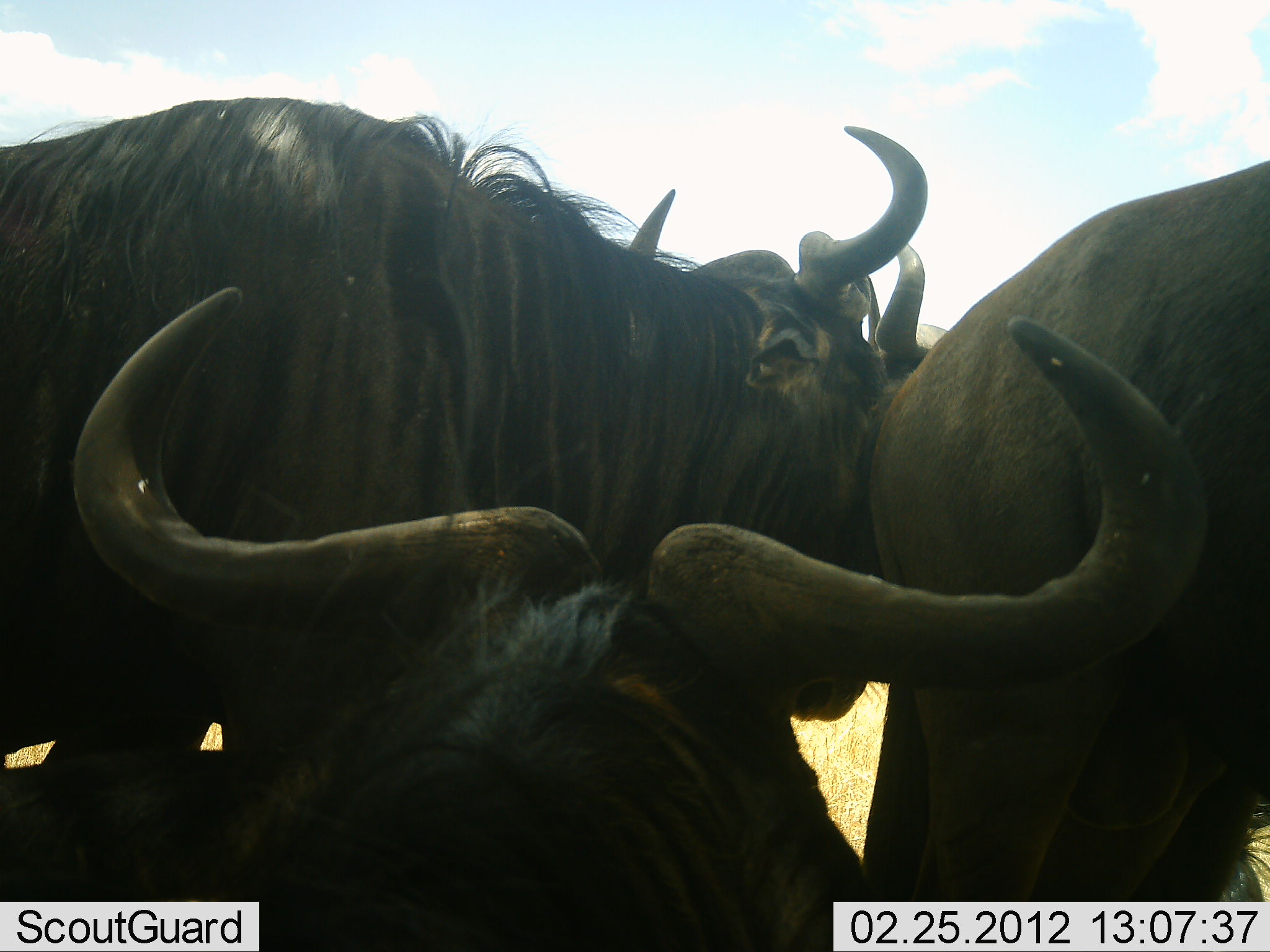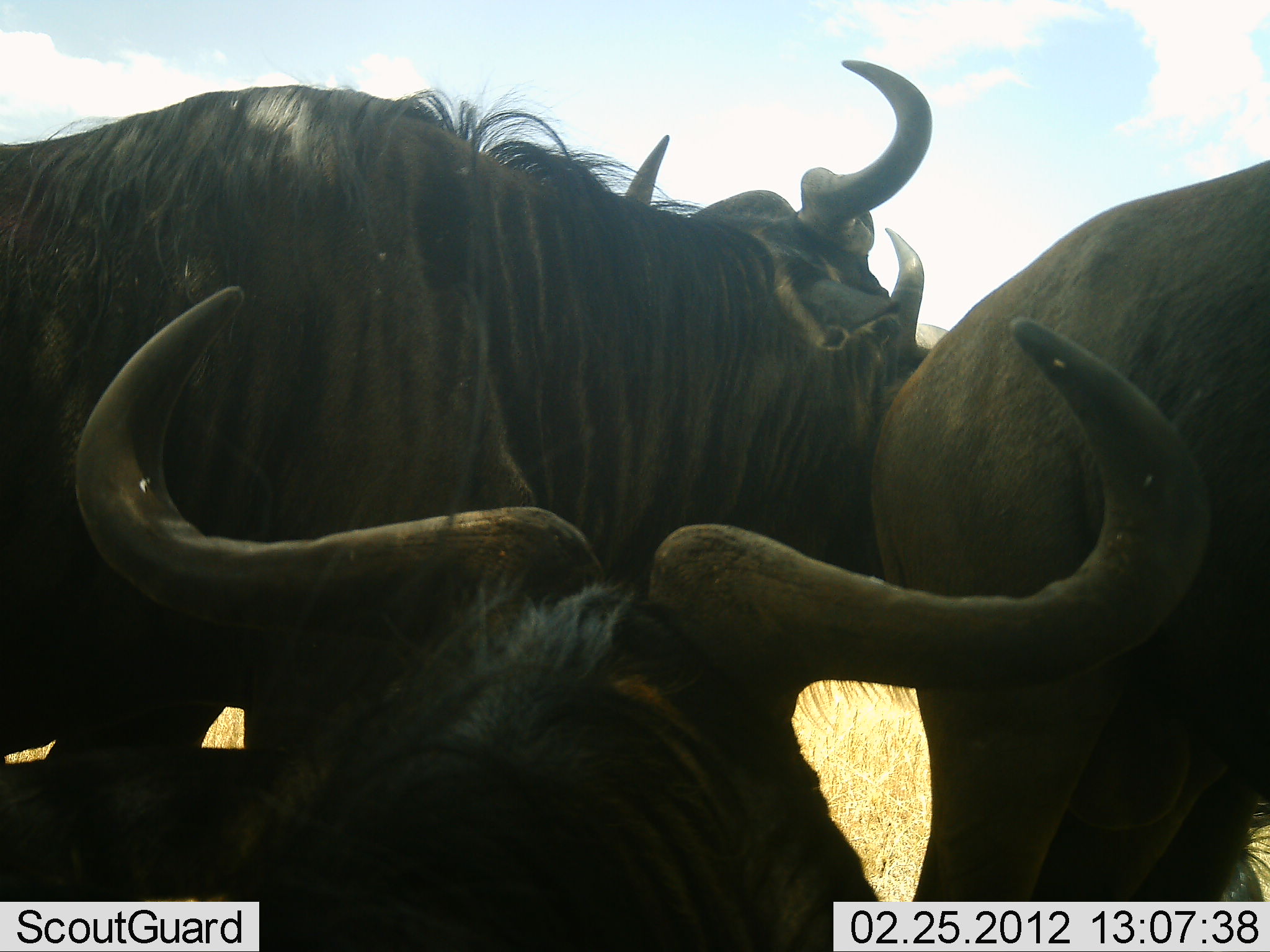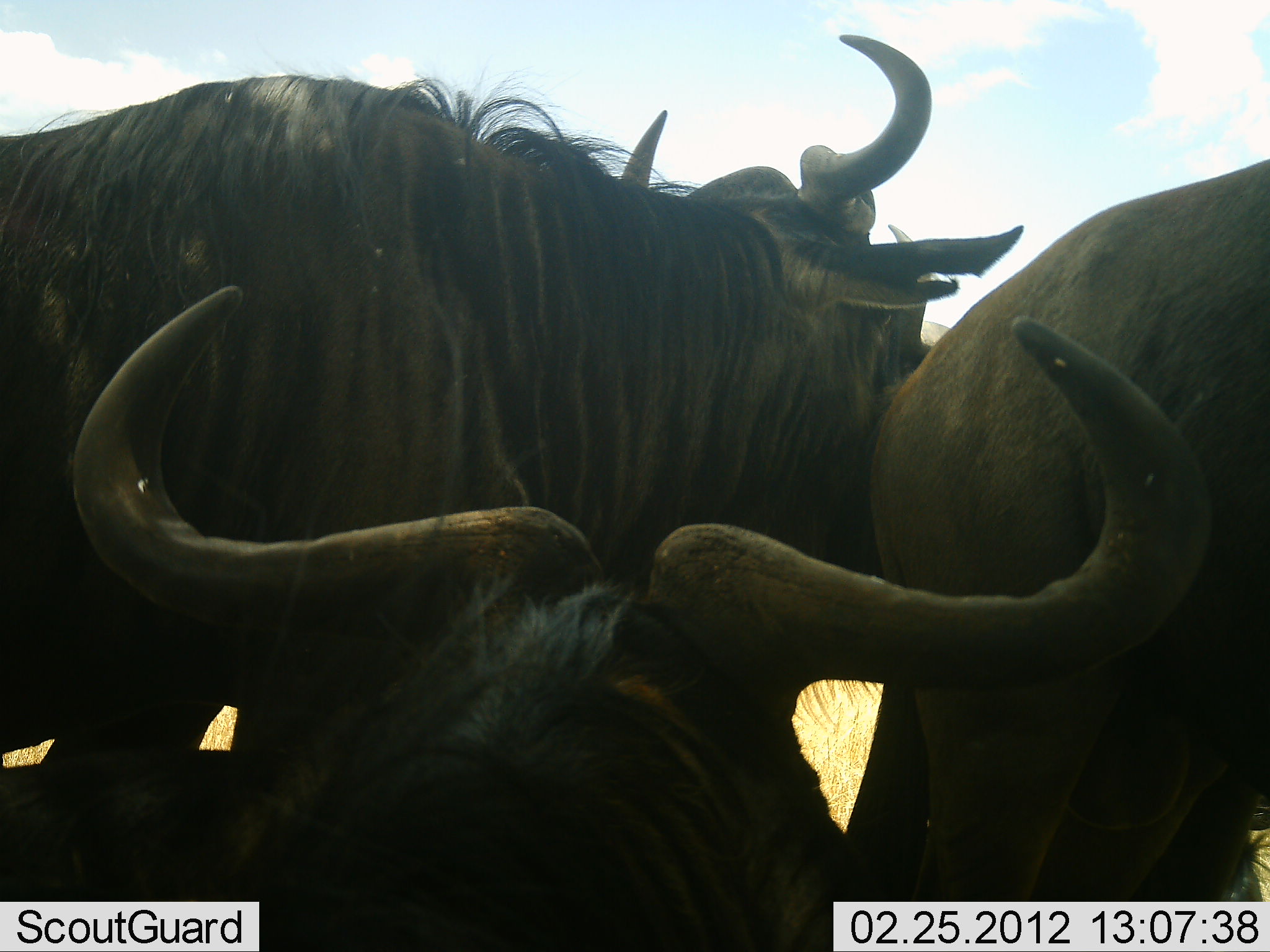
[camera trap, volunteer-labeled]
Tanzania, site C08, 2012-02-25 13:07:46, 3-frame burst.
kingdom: Animalia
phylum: Chordata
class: Mammalia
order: Artiodactyla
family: Bovidae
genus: Connochaetes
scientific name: Connochaetes taurinus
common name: blue wildebeest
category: wildebeest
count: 4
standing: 72%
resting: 60%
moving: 0%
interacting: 16%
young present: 0%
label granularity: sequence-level